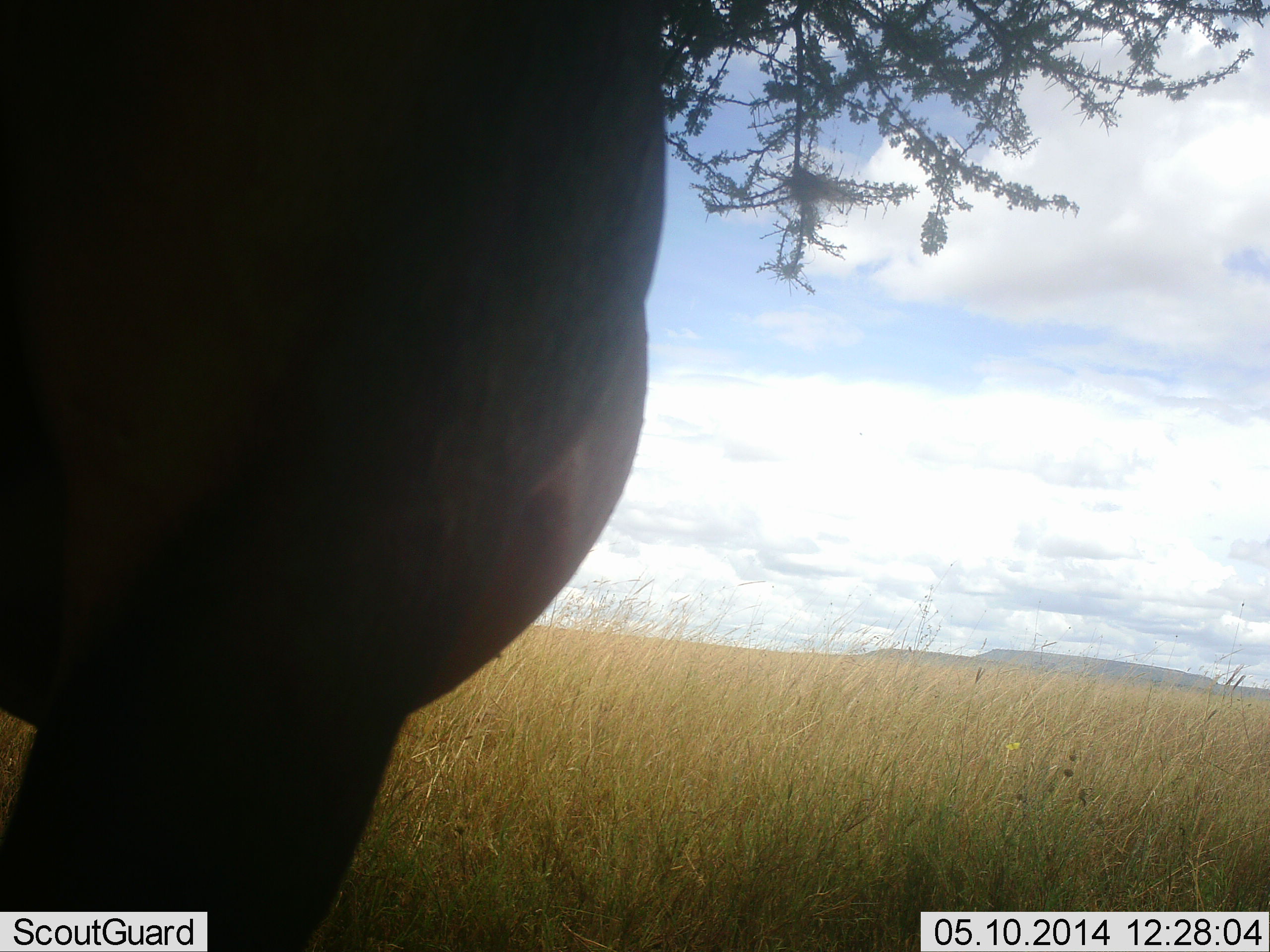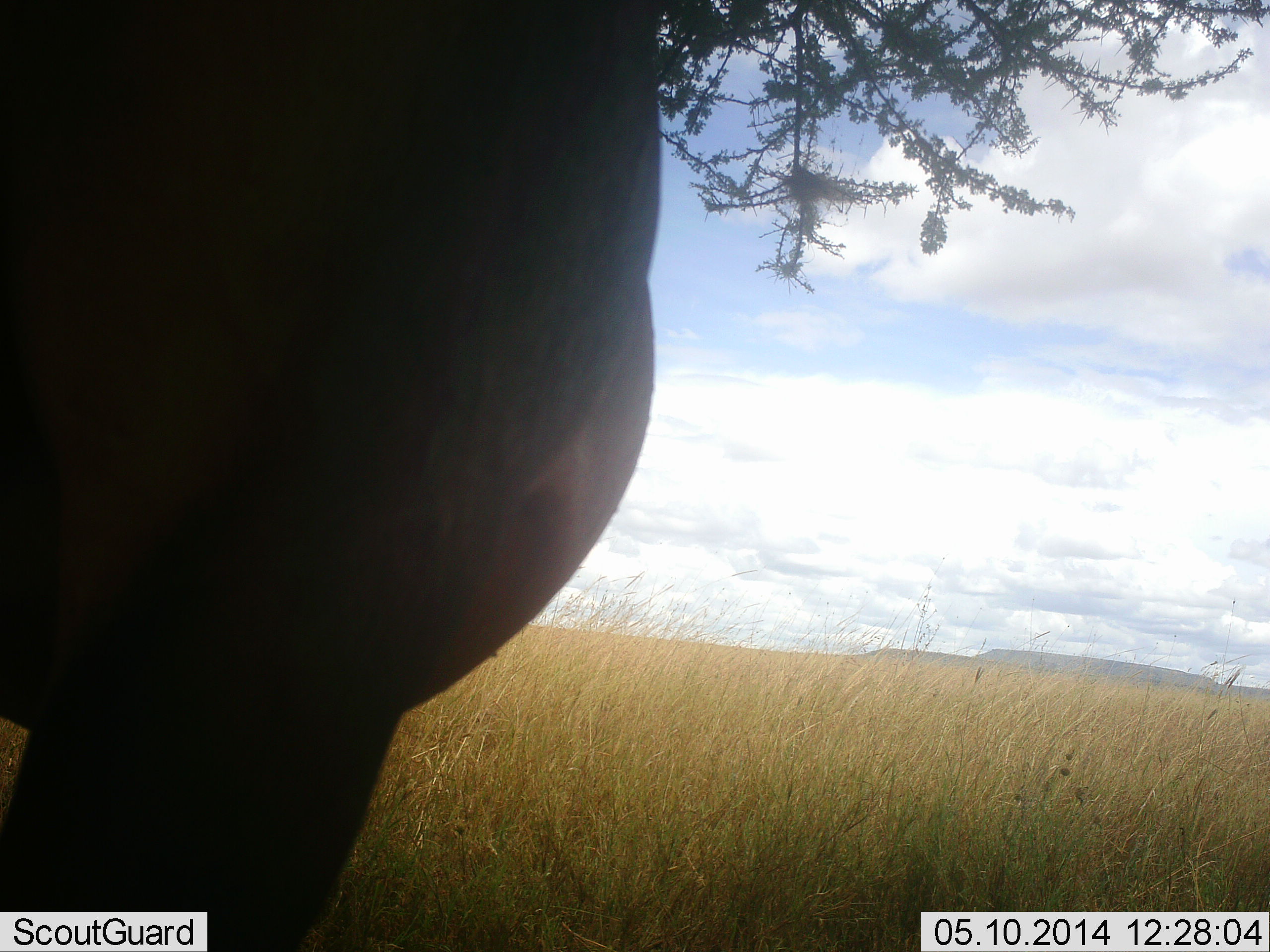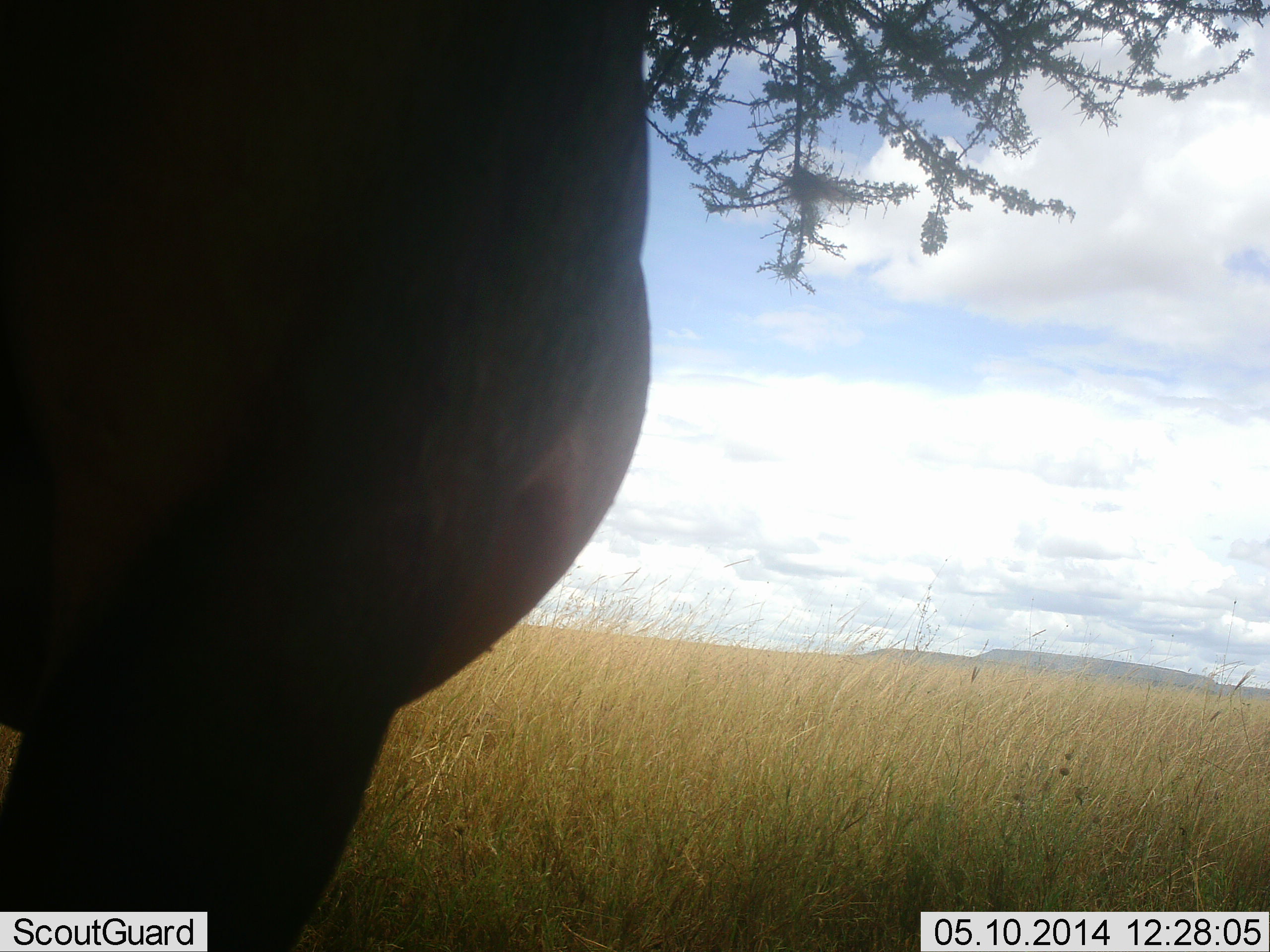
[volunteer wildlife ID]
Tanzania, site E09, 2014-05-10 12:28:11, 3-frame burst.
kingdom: Animalia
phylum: Chordata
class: Mammalia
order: Artiodactyla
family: Bovidae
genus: Damaliscus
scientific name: Damaliscus lunatus jimela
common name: topi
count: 1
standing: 100%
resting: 0%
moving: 0%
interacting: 0%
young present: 0%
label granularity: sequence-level